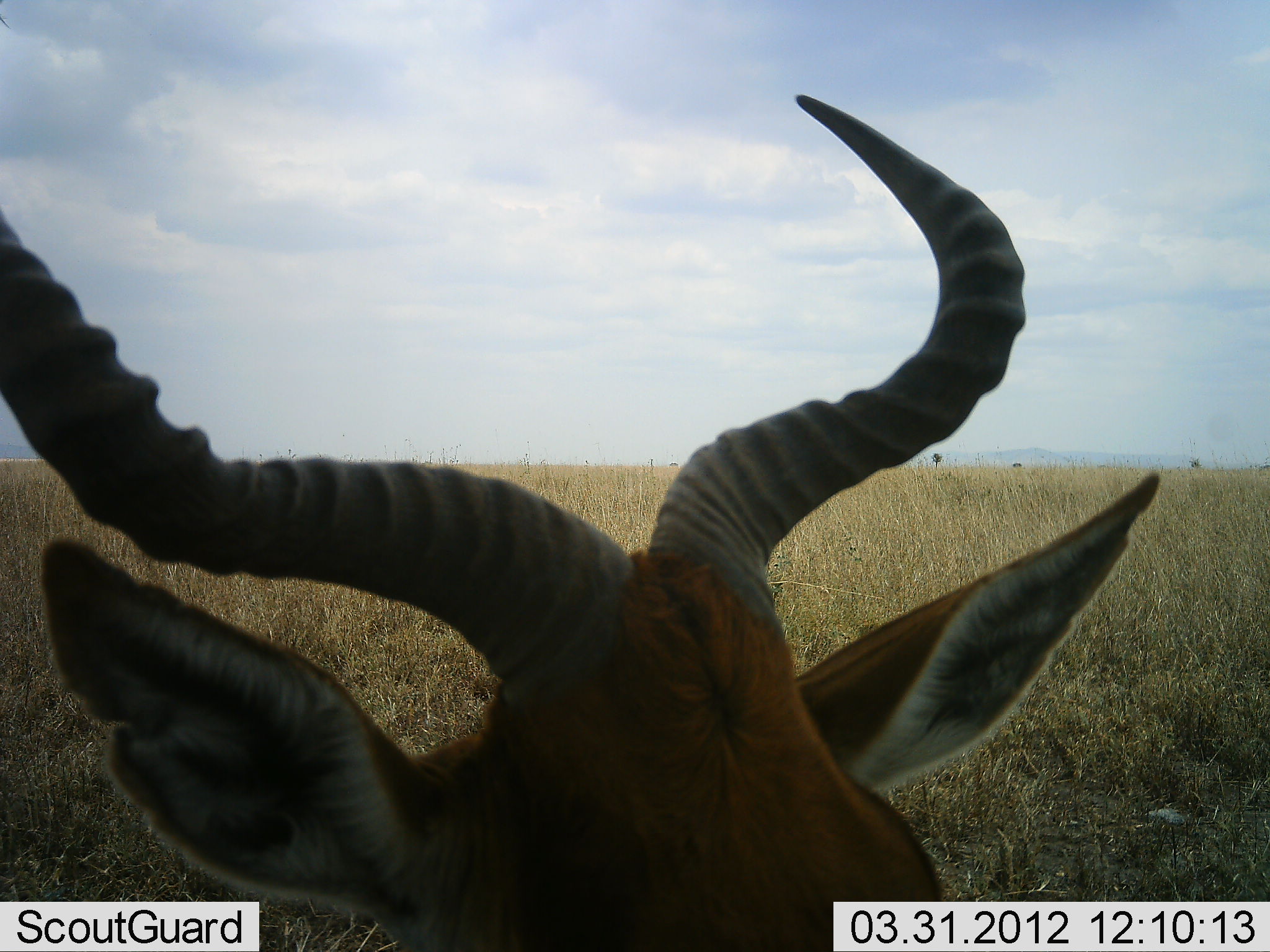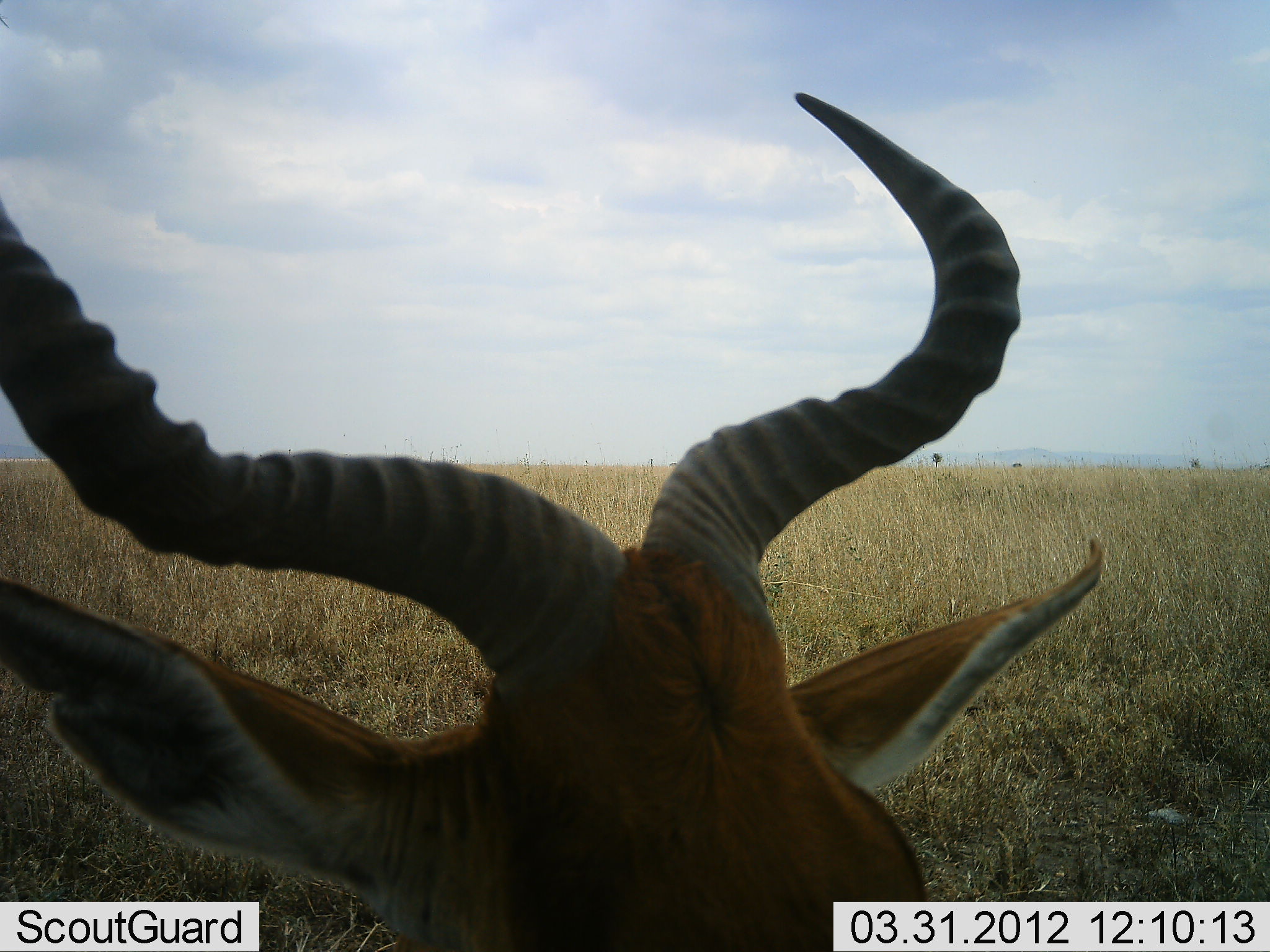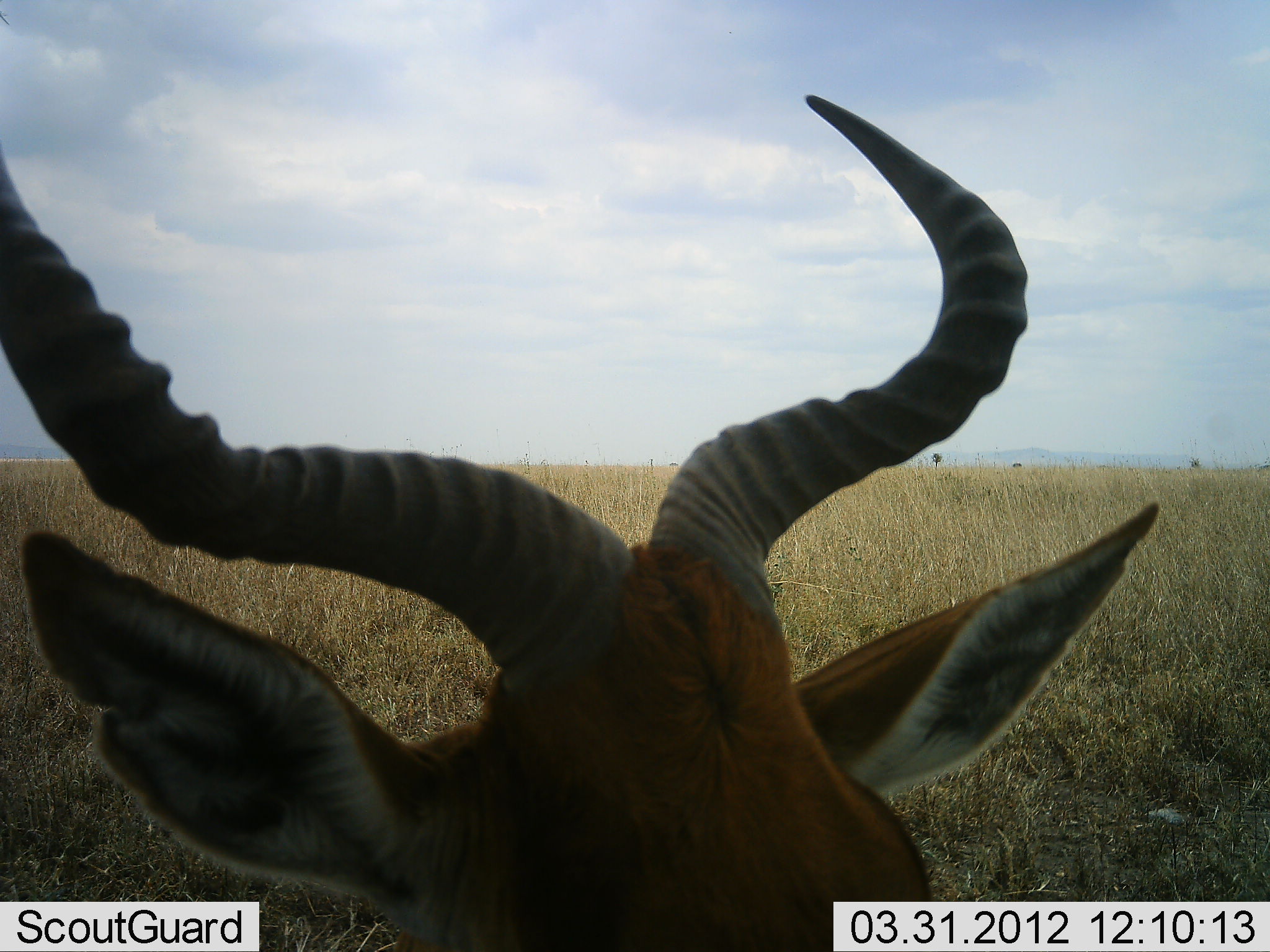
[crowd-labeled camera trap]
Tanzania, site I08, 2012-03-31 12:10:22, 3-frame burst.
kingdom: Animalia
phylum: Chordata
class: Mammalia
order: Artiodactyla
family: Bovidae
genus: Alcelaphus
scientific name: Alcelaphus buselaphus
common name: hartebeest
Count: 1.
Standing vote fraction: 50%.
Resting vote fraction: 50%.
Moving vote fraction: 0%.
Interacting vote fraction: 0%.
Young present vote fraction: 0%.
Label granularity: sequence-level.